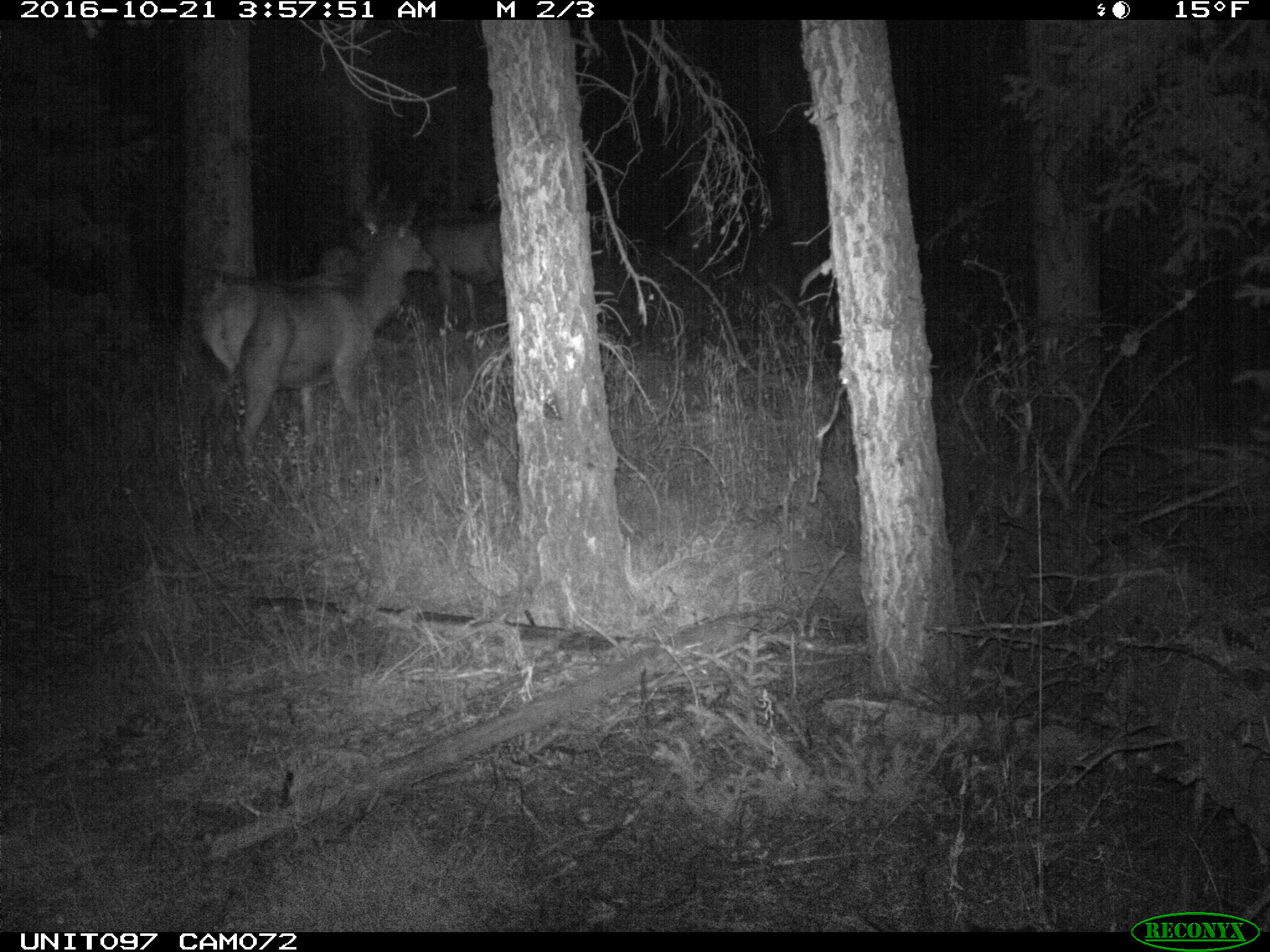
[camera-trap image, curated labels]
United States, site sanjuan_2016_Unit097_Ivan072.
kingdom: Animalia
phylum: Chordata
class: Mammalia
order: Artiodactyla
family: Cervidae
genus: Cervus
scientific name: Cervus elaphus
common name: red deer